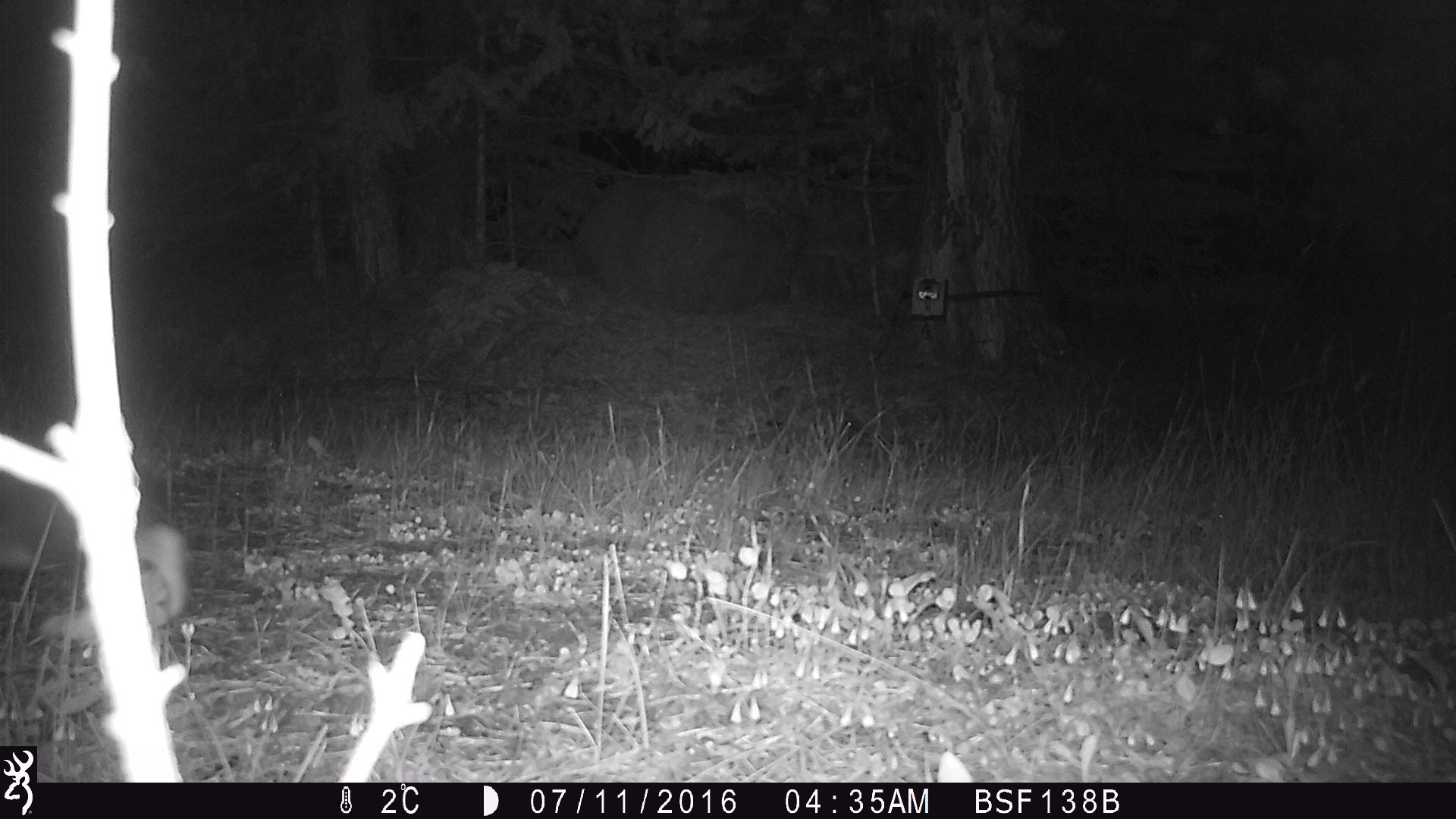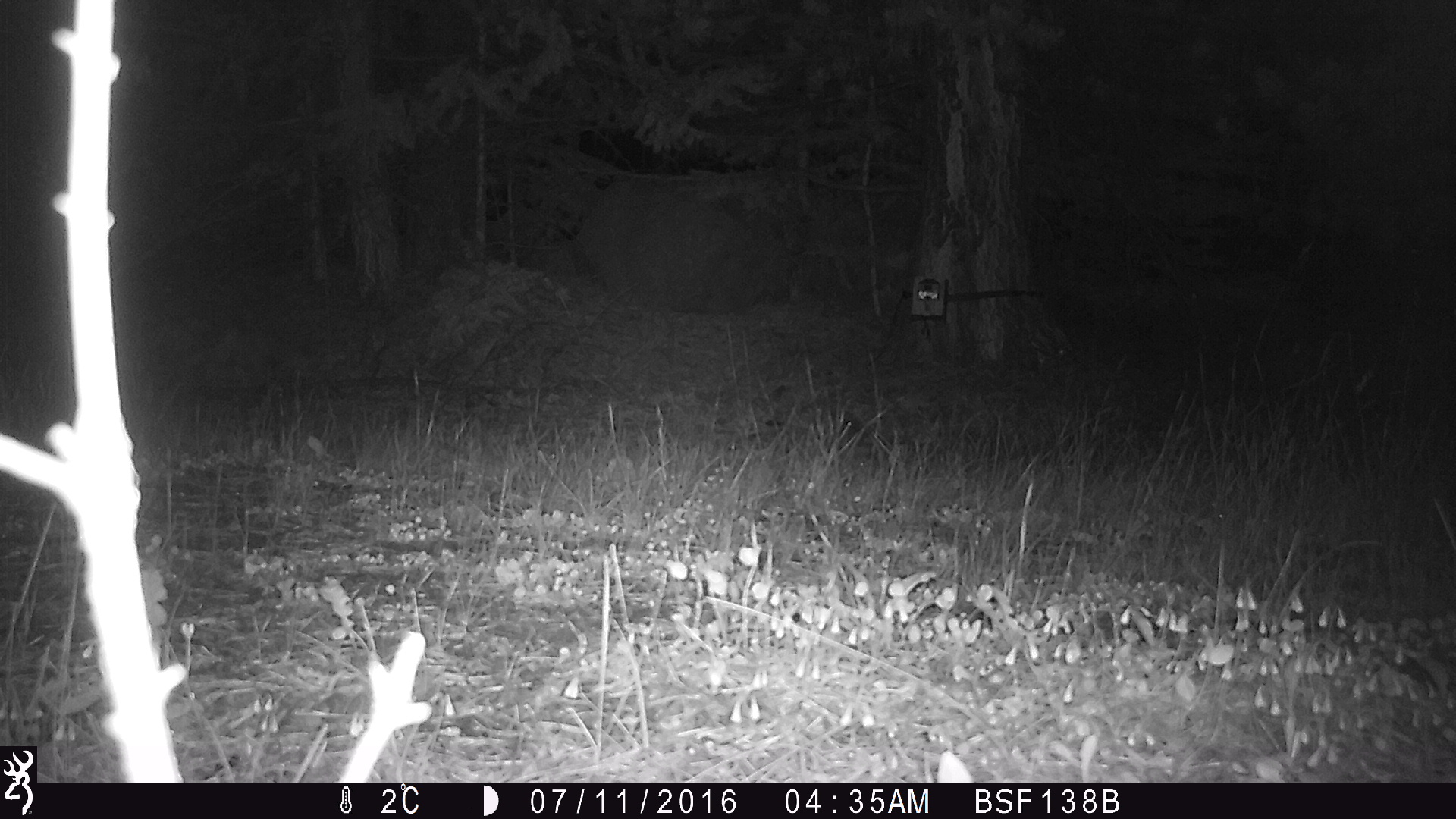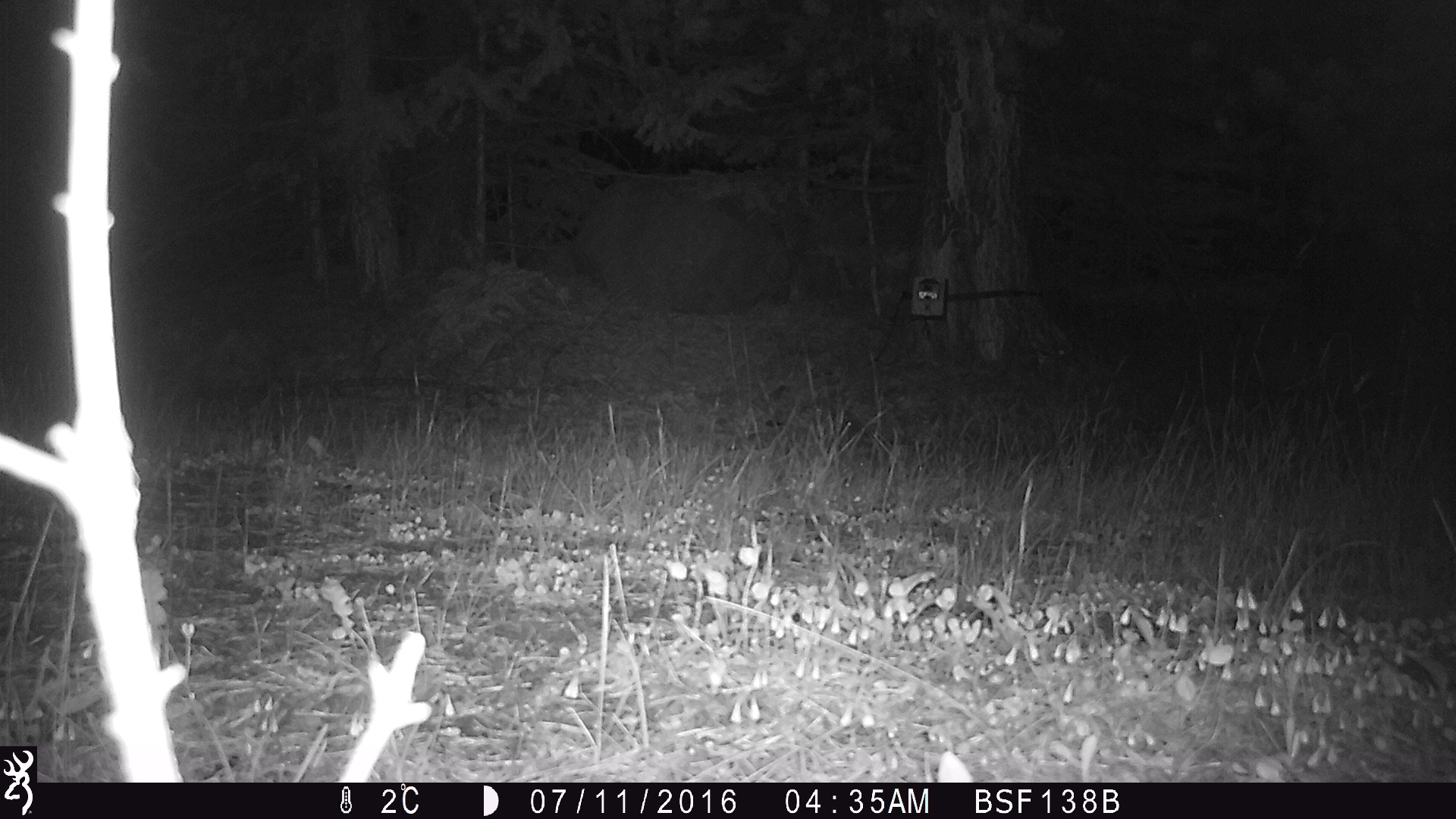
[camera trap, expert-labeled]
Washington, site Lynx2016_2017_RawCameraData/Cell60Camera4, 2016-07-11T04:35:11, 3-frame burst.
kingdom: Animalia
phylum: Chordata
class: Mammalia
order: Lagomorpha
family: Leporidae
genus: Lepus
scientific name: Lepus americanus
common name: snowshoe hare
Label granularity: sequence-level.